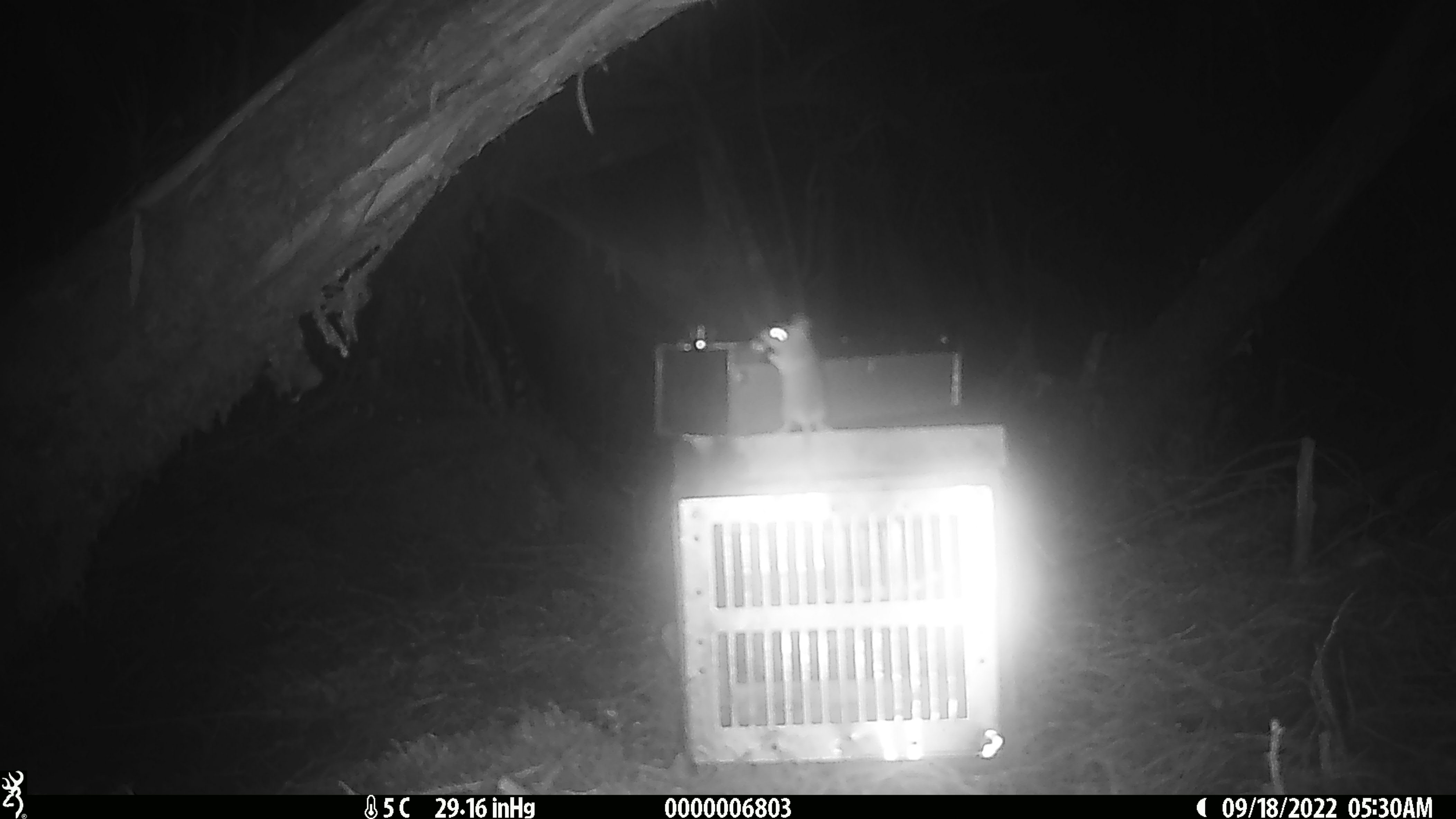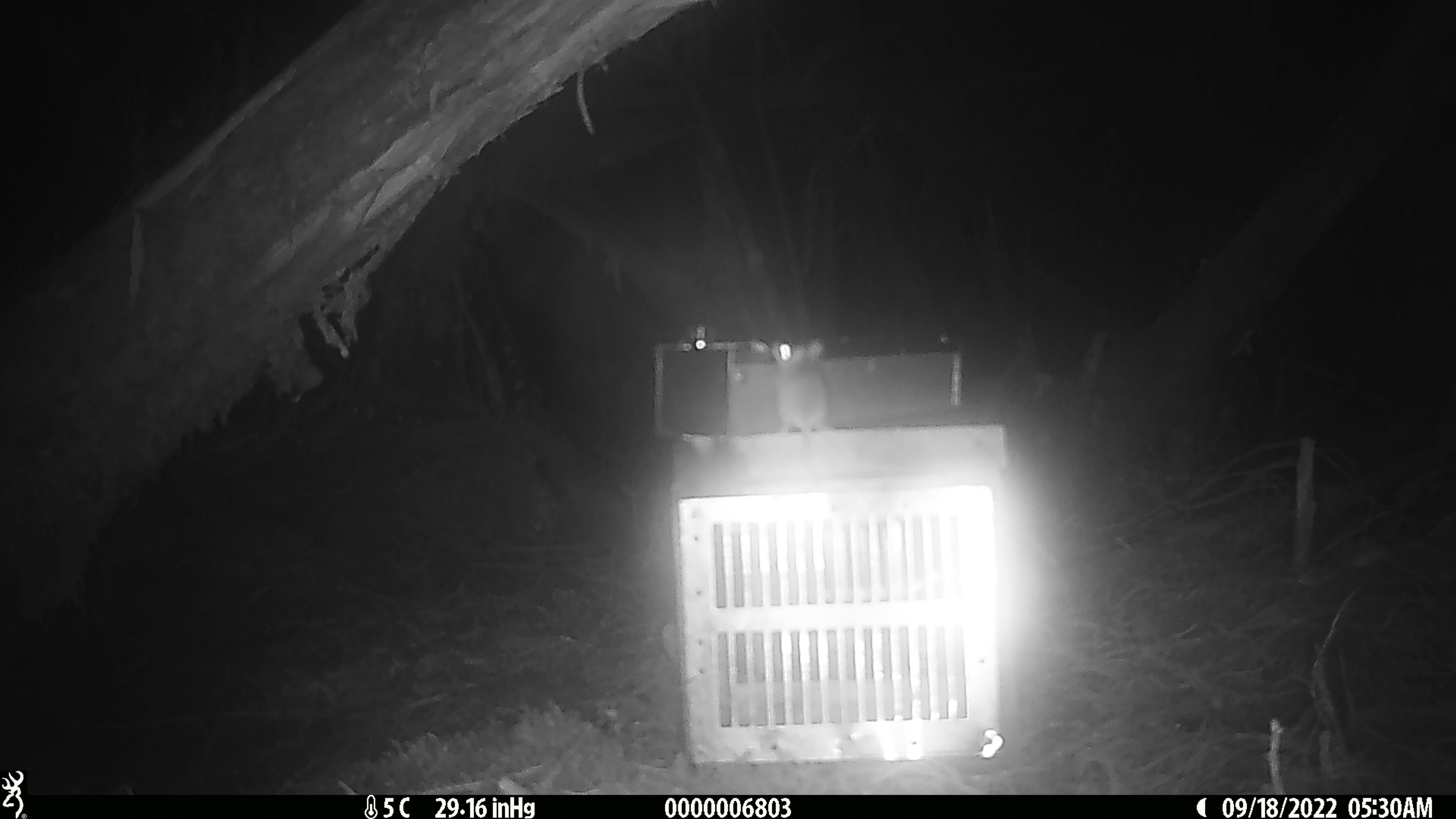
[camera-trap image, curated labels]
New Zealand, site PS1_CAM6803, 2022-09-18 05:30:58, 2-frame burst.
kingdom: Animalia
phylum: Chordata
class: Mammalia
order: Rodentia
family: Muridae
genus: Mus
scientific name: Mus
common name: mouse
Mouse (Mus).